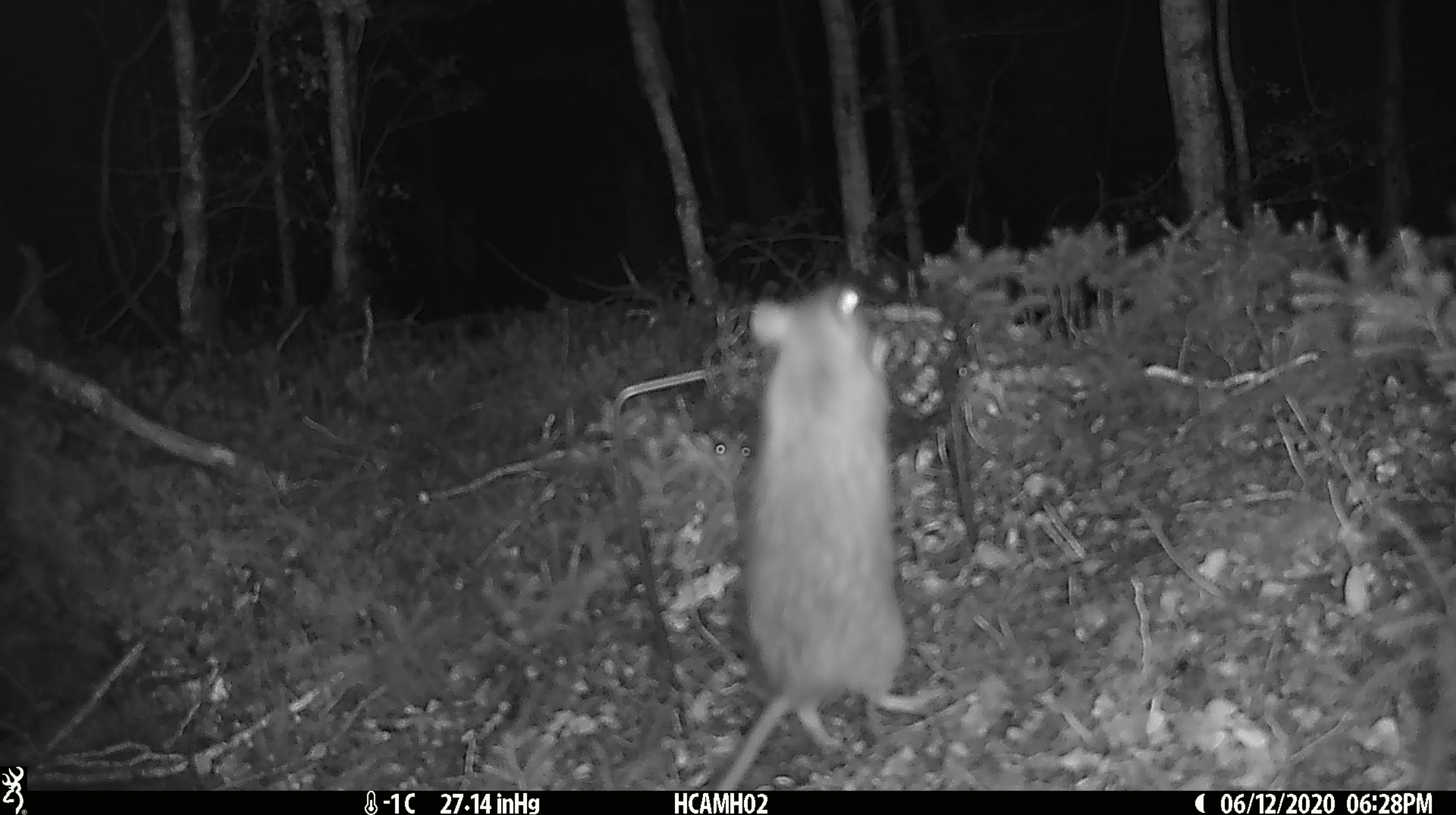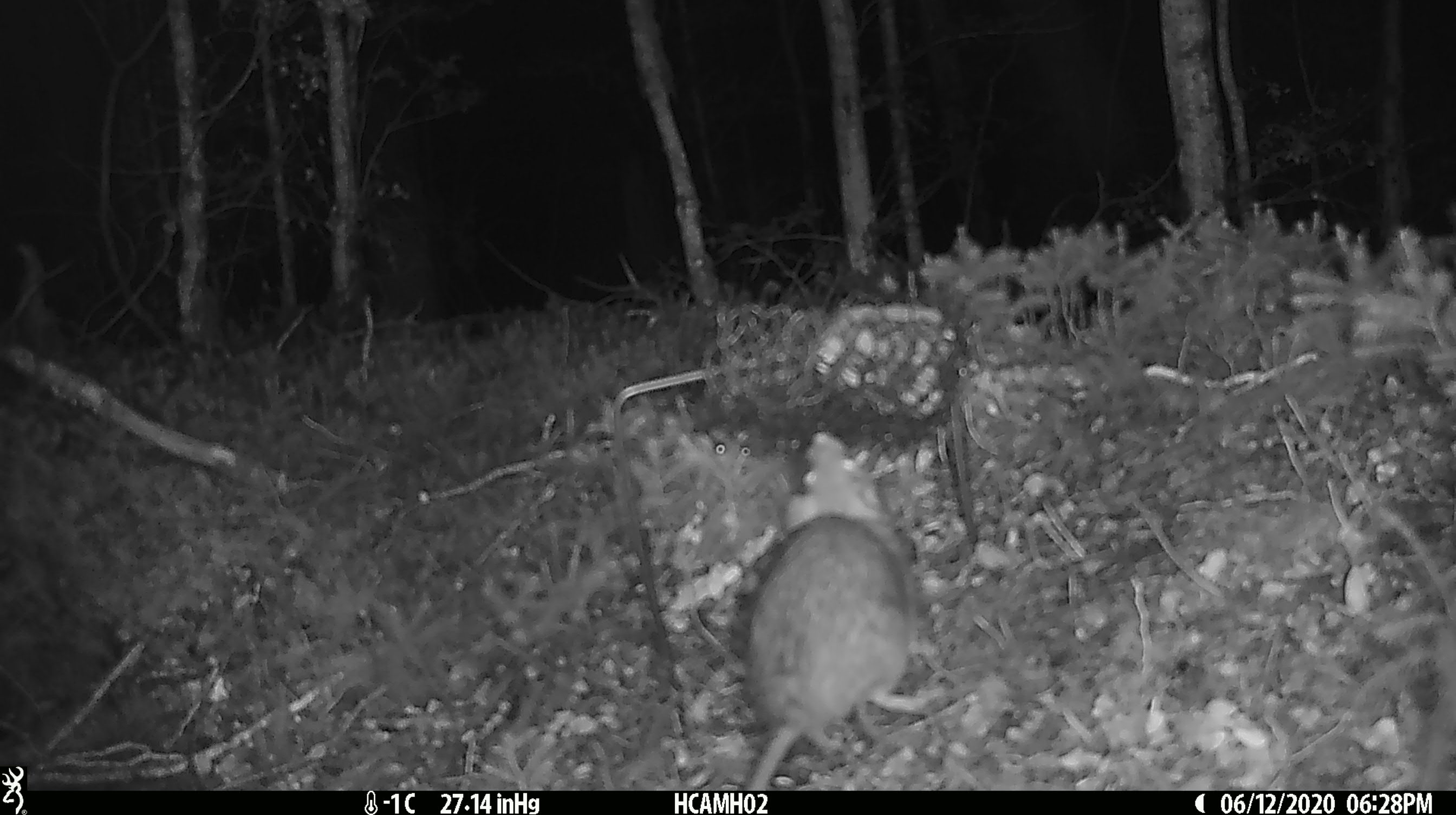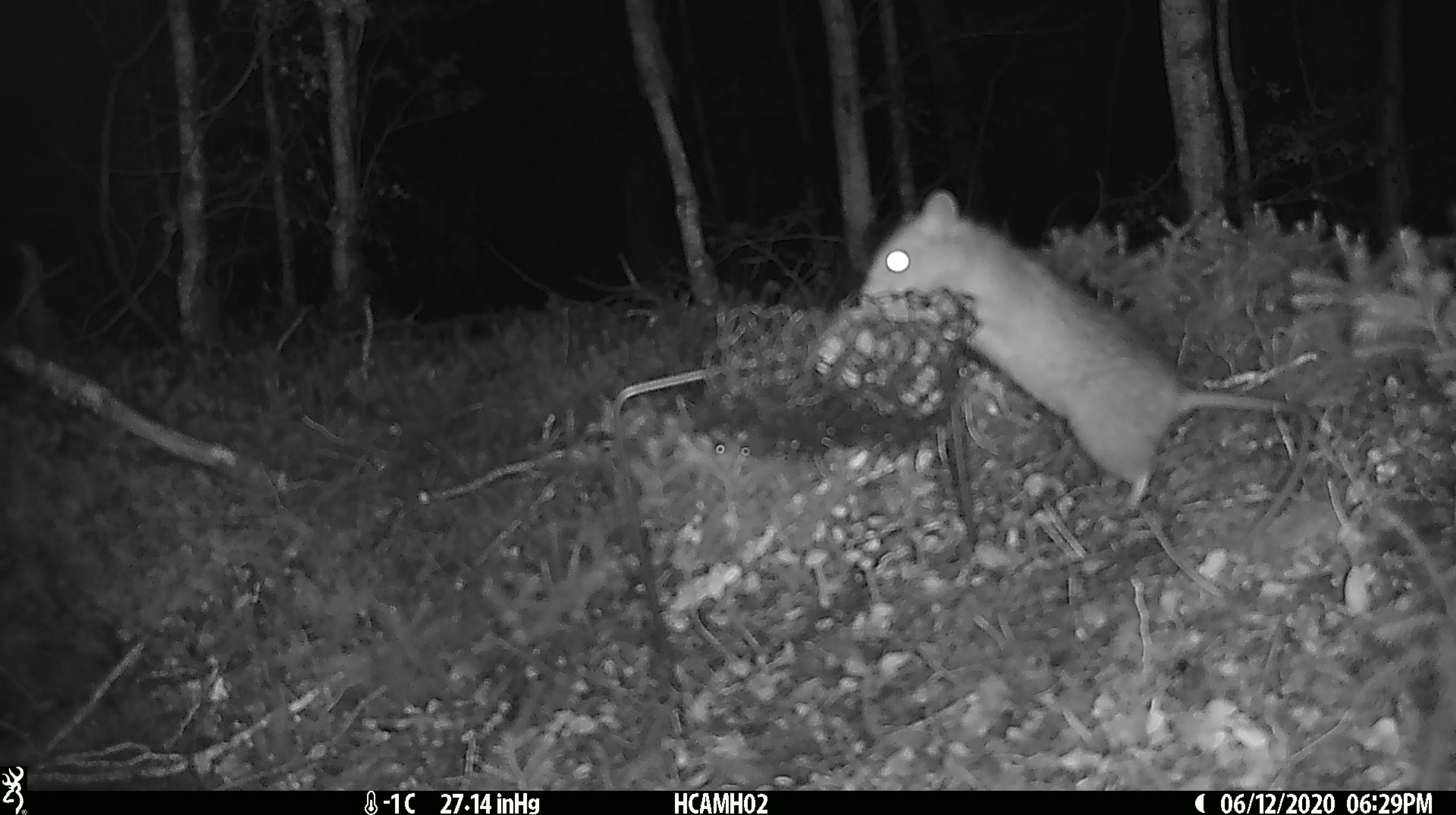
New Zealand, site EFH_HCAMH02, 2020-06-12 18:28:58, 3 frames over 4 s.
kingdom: Animalia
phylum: Chordata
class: Mammalia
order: Rodentia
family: Muridae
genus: Rattus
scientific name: Rattus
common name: rat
Rat (Rattus).